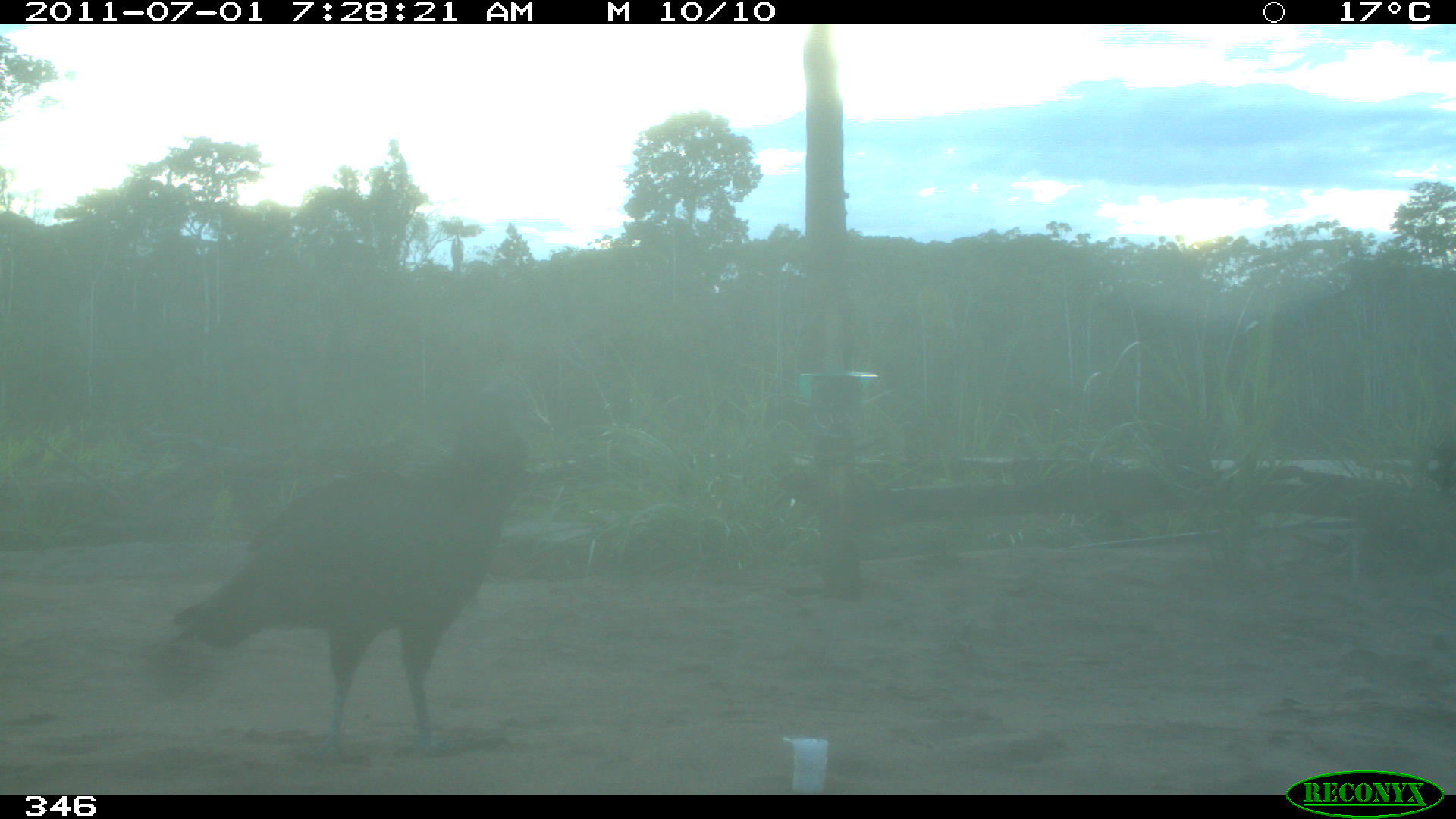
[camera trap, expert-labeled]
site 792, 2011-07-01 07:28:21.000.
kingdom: Animalia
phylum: Chordata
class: Aves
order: Cathartiformes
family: Cathartidae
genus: Coragyps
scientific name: Coragyps atratus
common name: black vulture